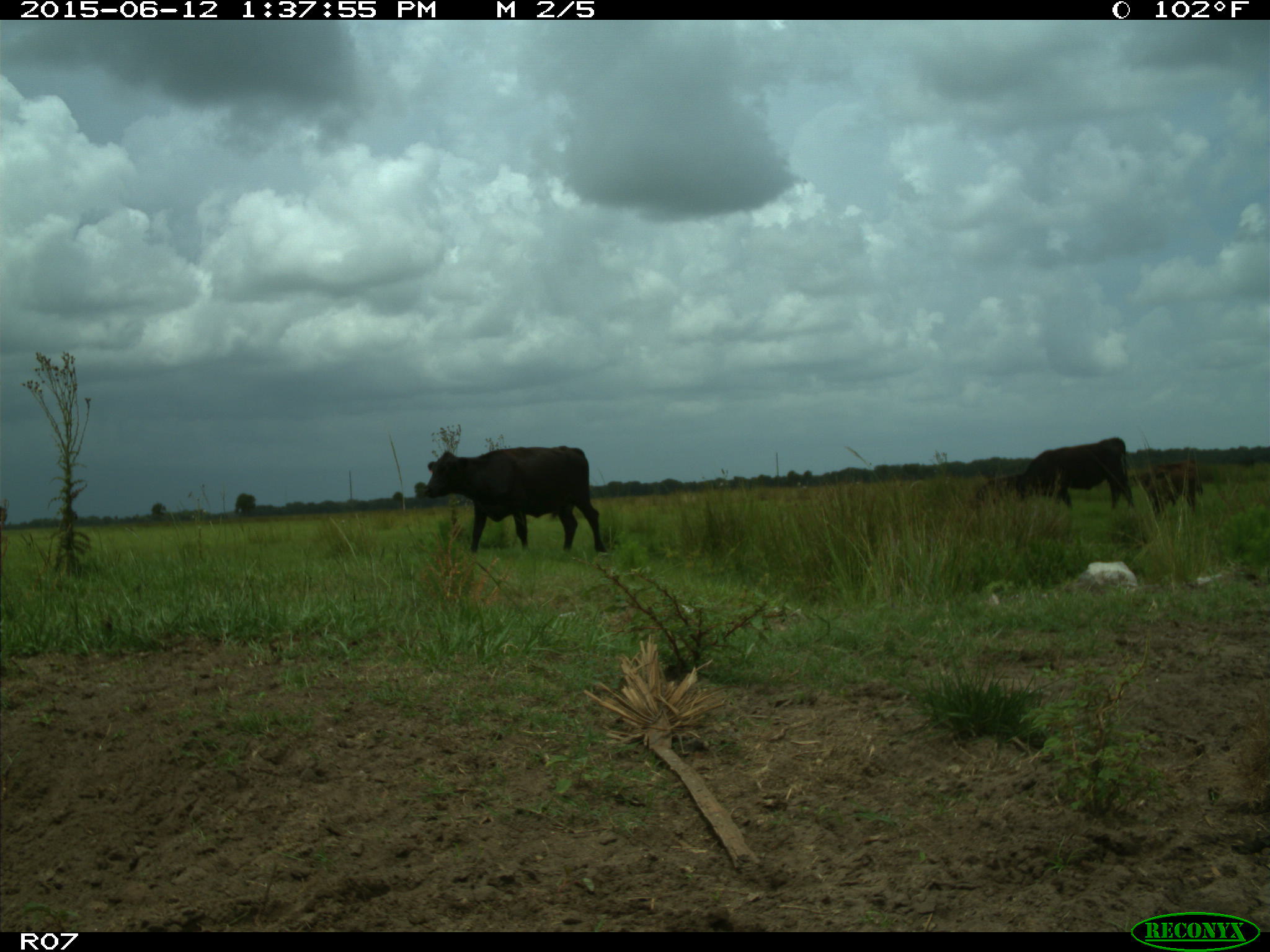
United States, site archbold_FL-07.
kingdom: Animalia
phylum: Chordata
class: Mammalia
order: Artiodactyla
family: Bovidae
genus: Bos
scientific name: Bos taurus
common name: domestic cow